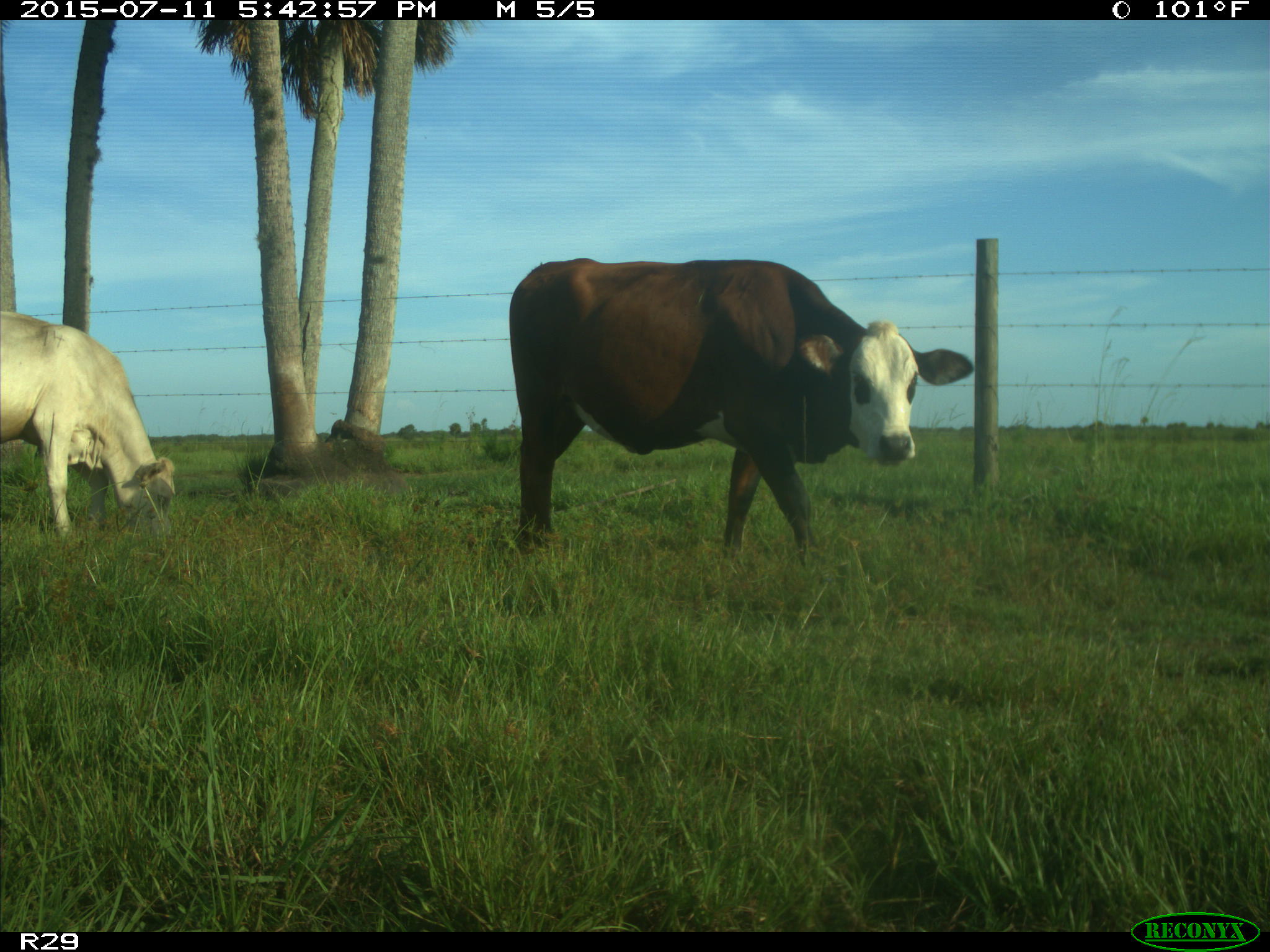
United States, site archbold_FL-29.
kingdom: Animalia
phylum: Chordata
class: Mammalia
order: Artiodactyla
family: Bovidae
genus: Bos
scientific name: Bos taurus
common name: domestic cow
Bos taurus (domestic cow).